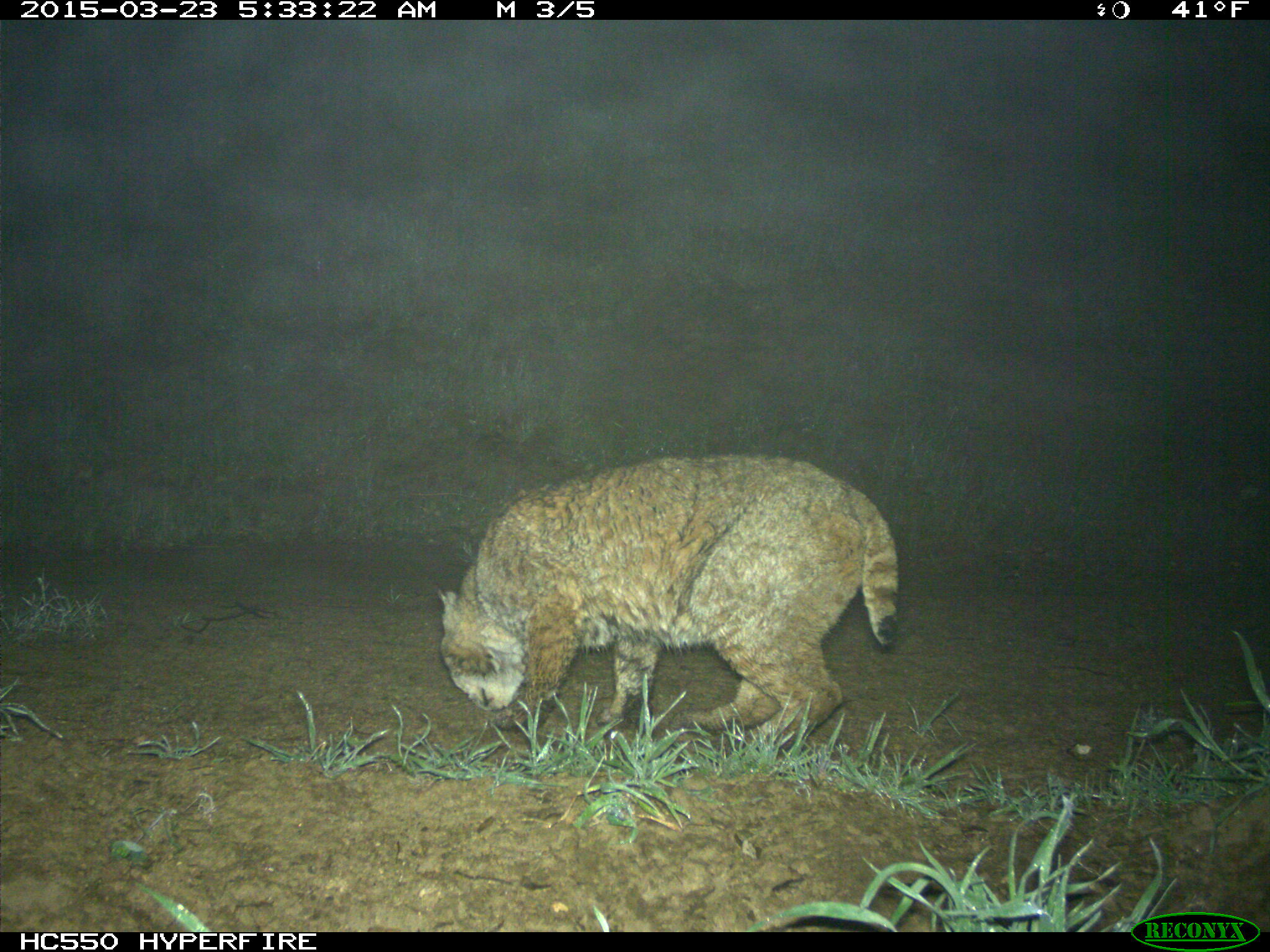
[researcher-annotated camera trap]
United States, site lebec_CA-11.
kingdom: Animalia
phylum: Chordata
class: Mammalia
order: Carnivora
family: Felidae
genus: Lynx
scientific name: Lynx rufus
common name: bobcat